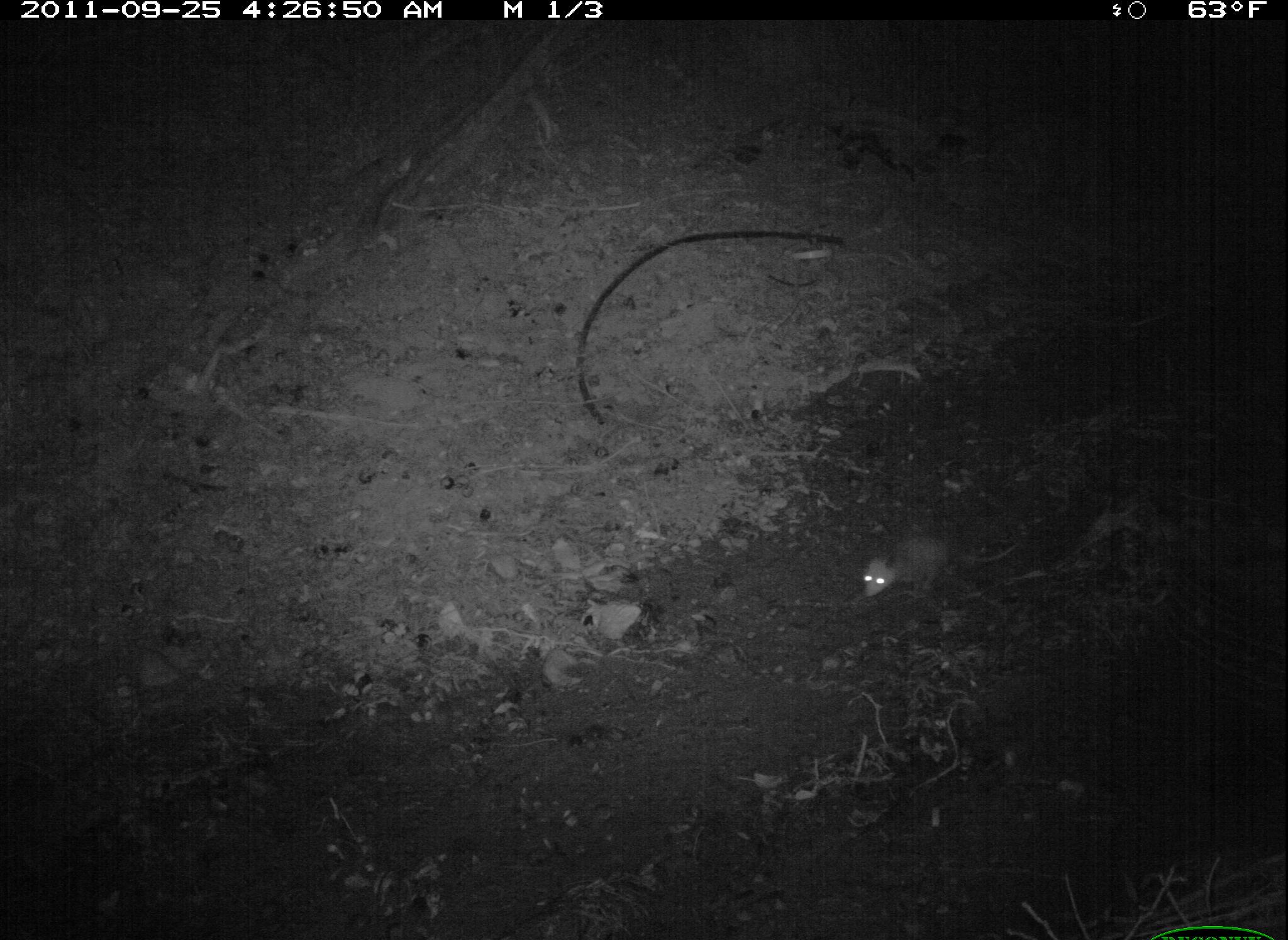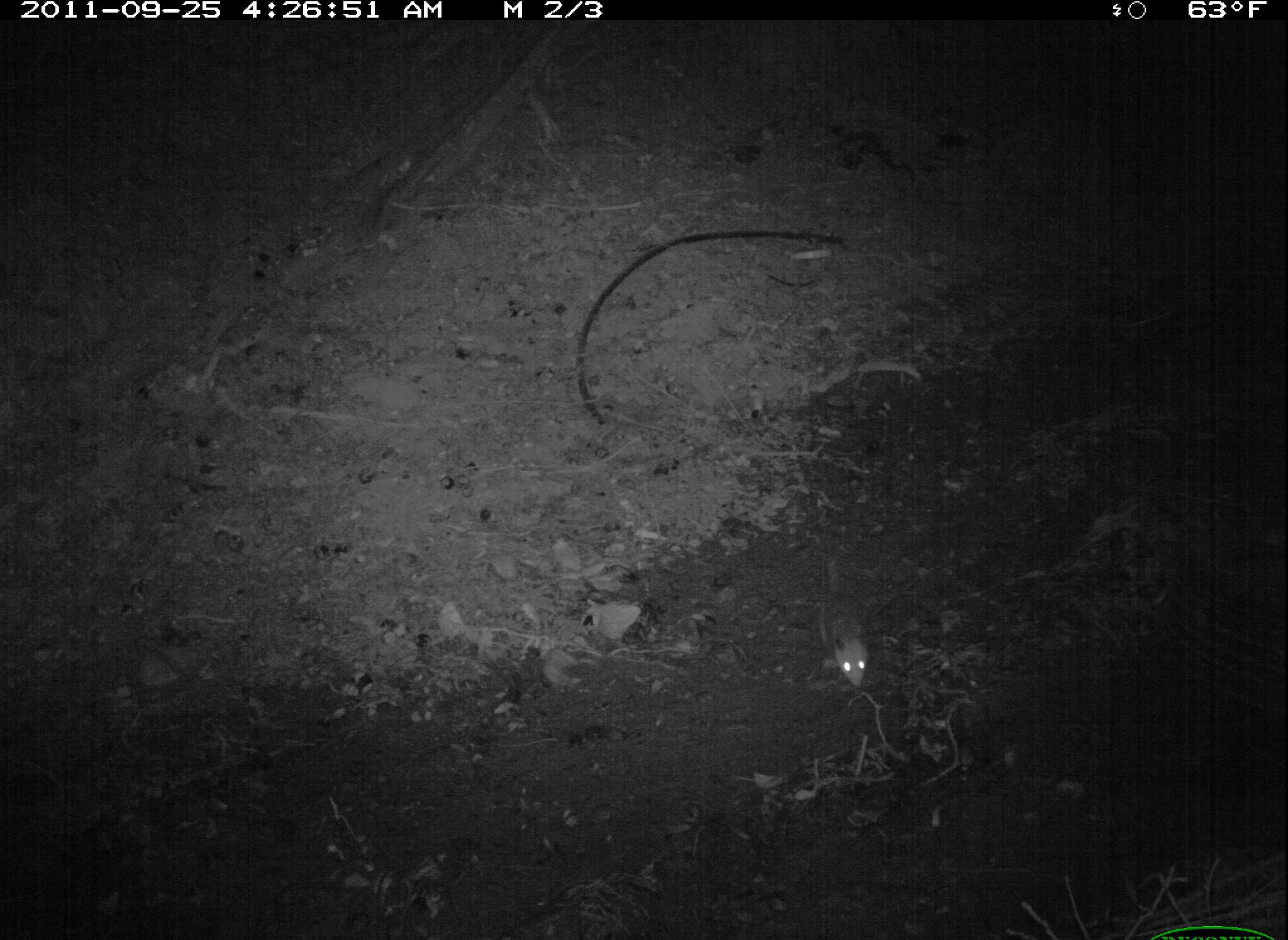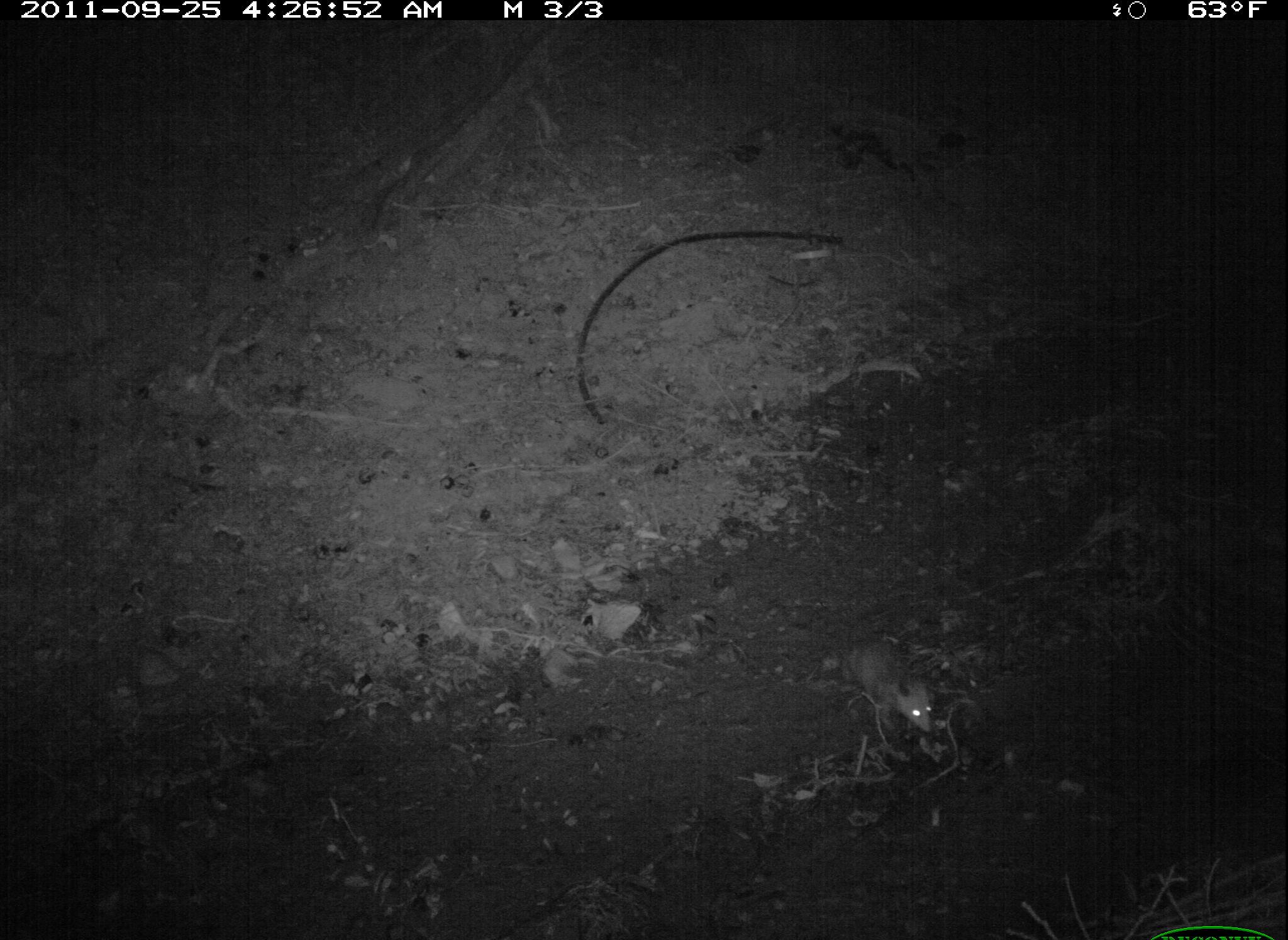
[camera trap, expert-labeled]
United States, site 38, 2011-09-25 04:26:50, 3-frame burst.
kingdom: Animalia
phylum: Chordata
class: Mammalia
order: Didelphimorphia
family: Didelphidae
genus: Didelphis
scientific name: Didelphis virginiana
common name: virginia opossum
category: opossum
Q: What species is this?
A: Opossum (virginia opossum) (Didelphis virginiana).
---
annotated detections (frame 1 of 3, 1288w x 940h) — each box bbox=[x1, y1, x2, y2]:
opossum: bbox=[862, 536, 1020, 615]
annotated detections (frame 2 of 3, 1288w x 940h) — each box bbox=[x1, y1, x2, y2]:
opossum: bbox=[794, 569, 886, 701]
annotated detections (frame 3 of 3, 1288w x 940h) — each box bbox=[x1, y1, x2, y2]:
opossum: bbox=[821, 615, 955, 754]